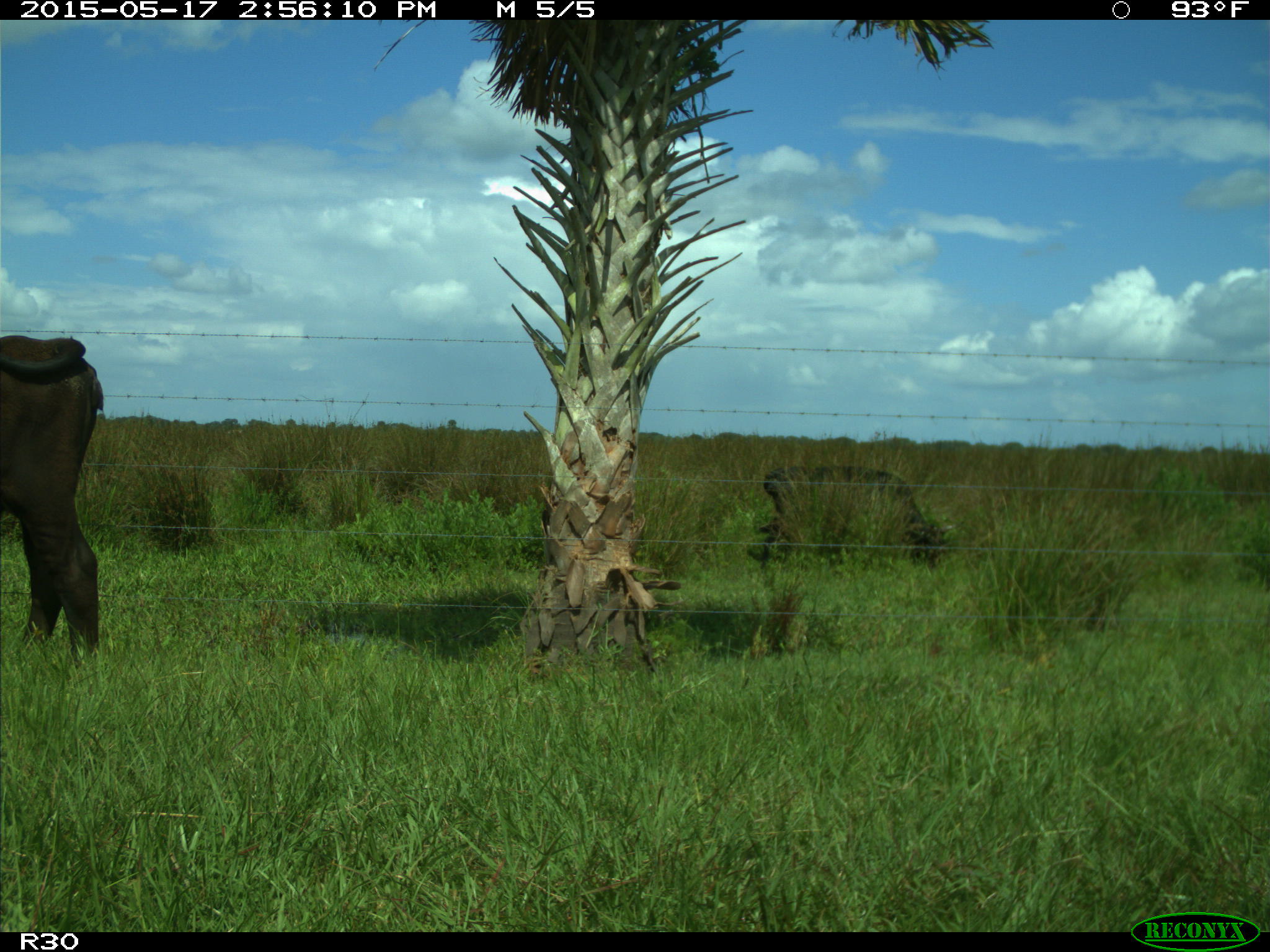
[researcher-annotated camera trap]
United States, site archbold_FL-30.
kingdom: Animalia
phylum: Chordata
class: Mammalia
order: Artiodactyla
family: Bovidae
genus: Bos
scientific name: Bos taurus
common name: domestic cow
Bos taurus (domestic cow).